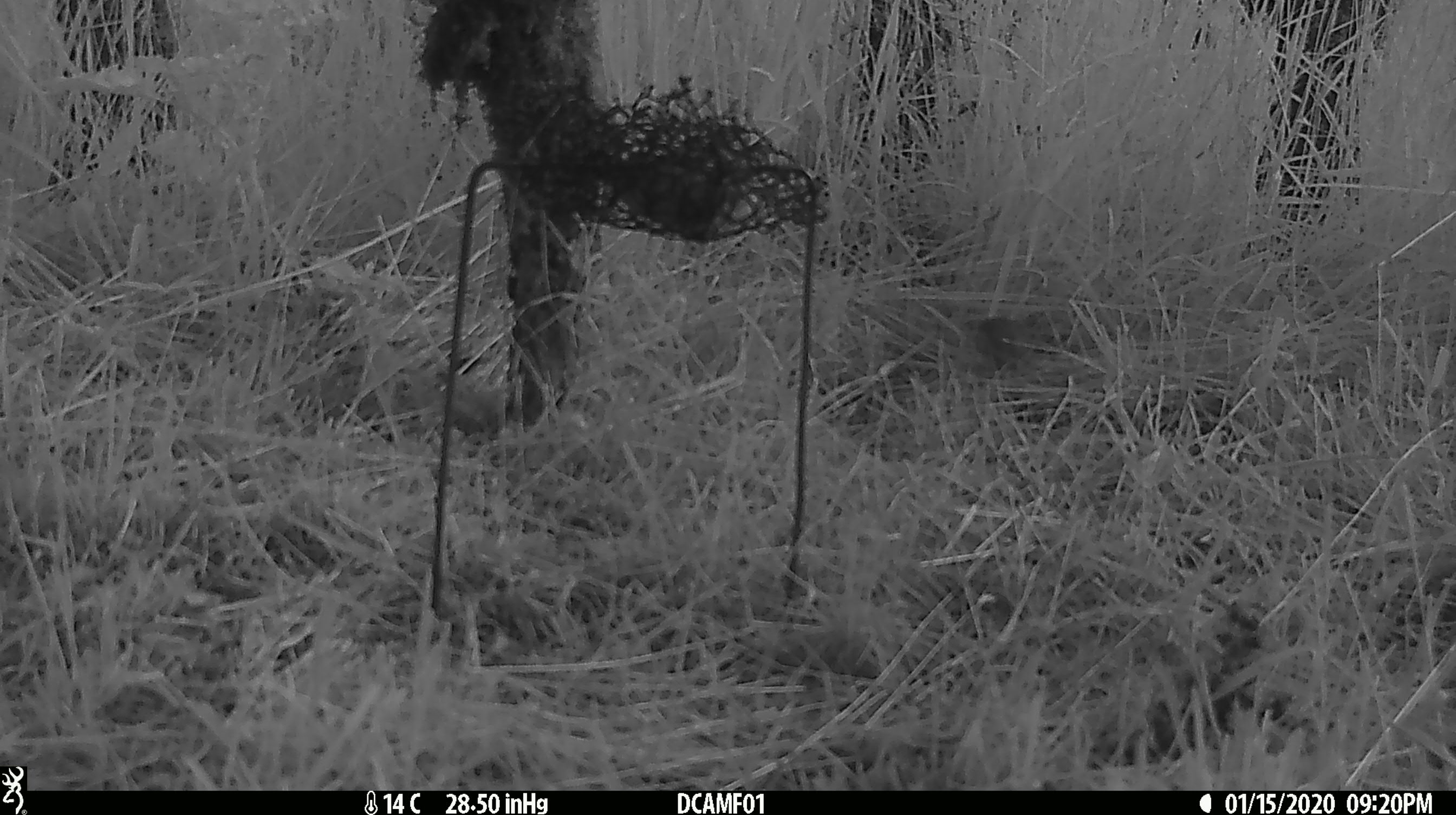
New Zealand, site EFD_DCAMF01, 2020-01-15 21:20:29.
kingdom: Animalia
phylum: Chordata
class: Mammalia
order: Rodentia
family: Muridae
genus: Mus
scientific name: Mus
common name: mouse